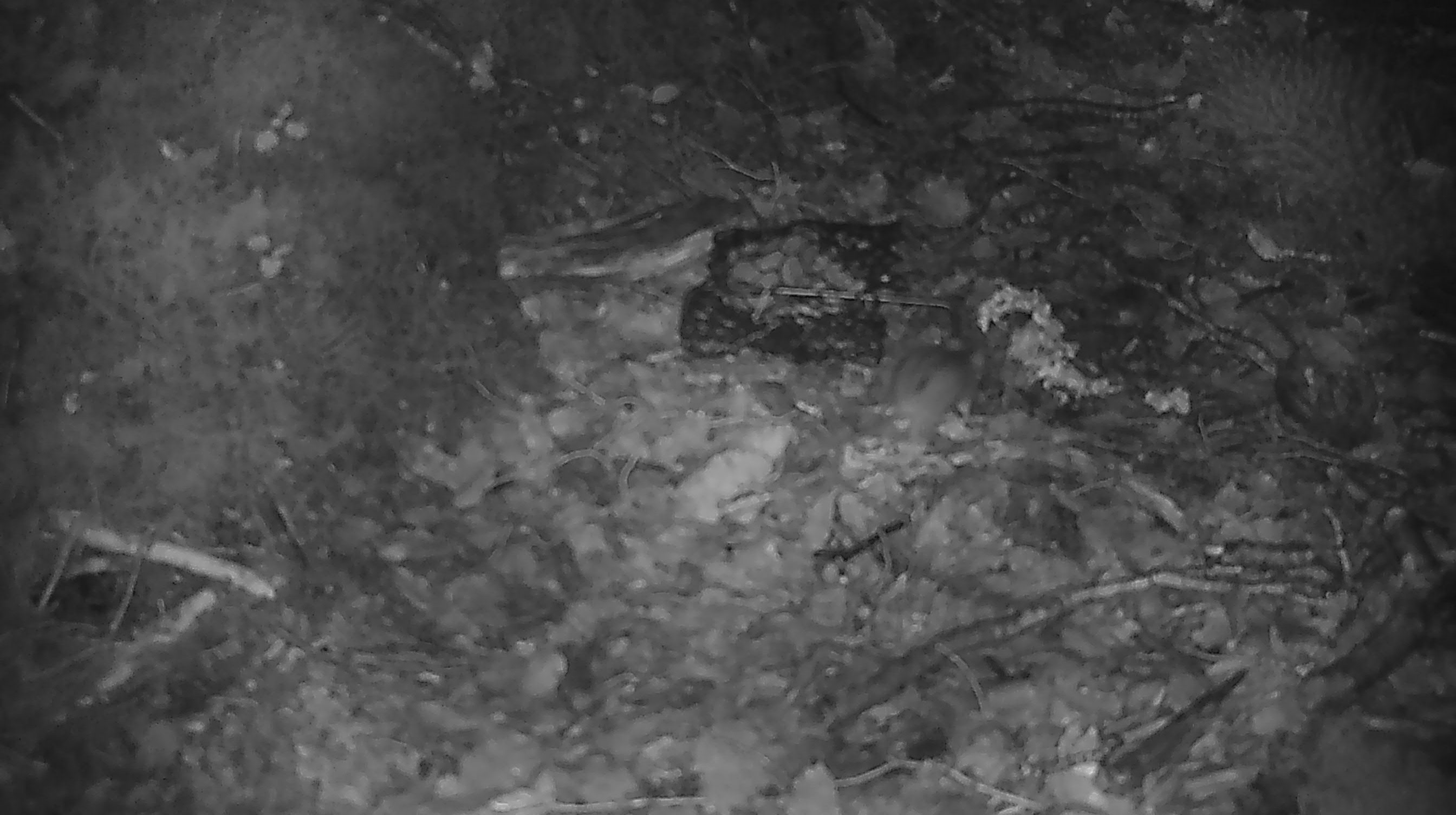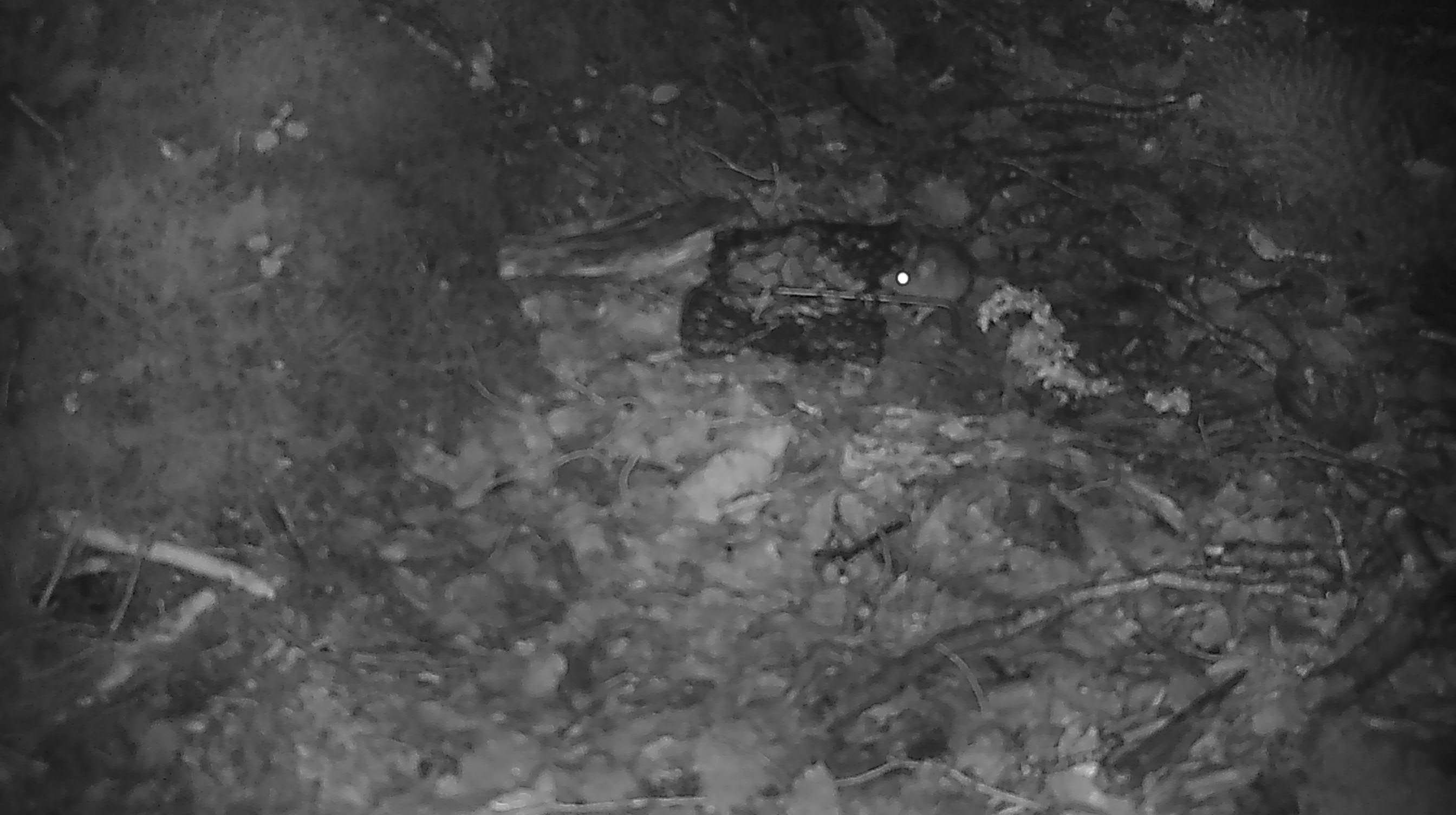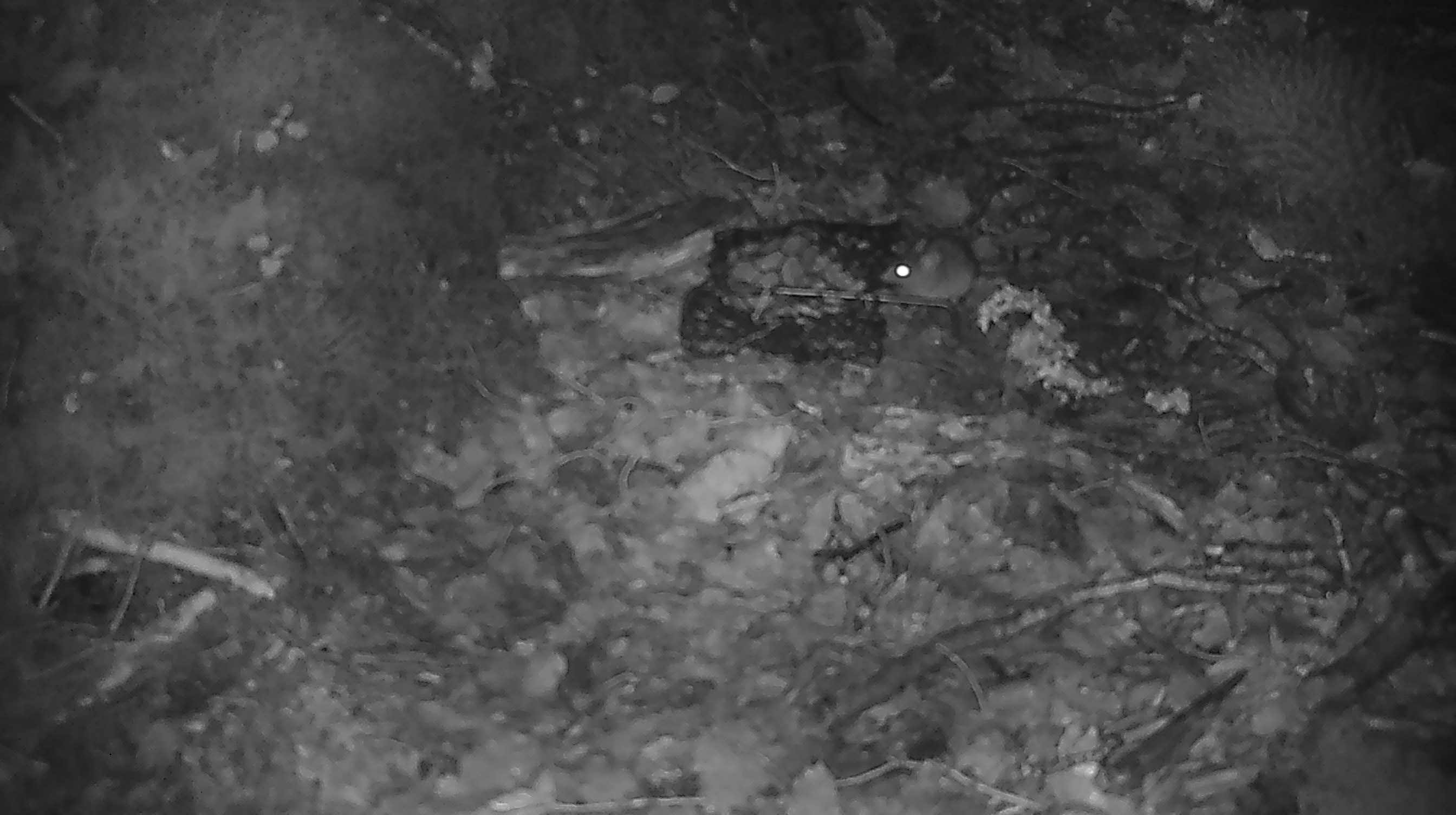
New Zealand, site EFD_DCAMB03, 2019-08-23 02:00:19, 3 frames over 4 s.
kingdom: Animalia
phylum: Chordata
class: Mammalia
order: Rodentia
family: Muridae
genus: Mus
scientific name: Mus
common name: mouse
Mouse (Mus).